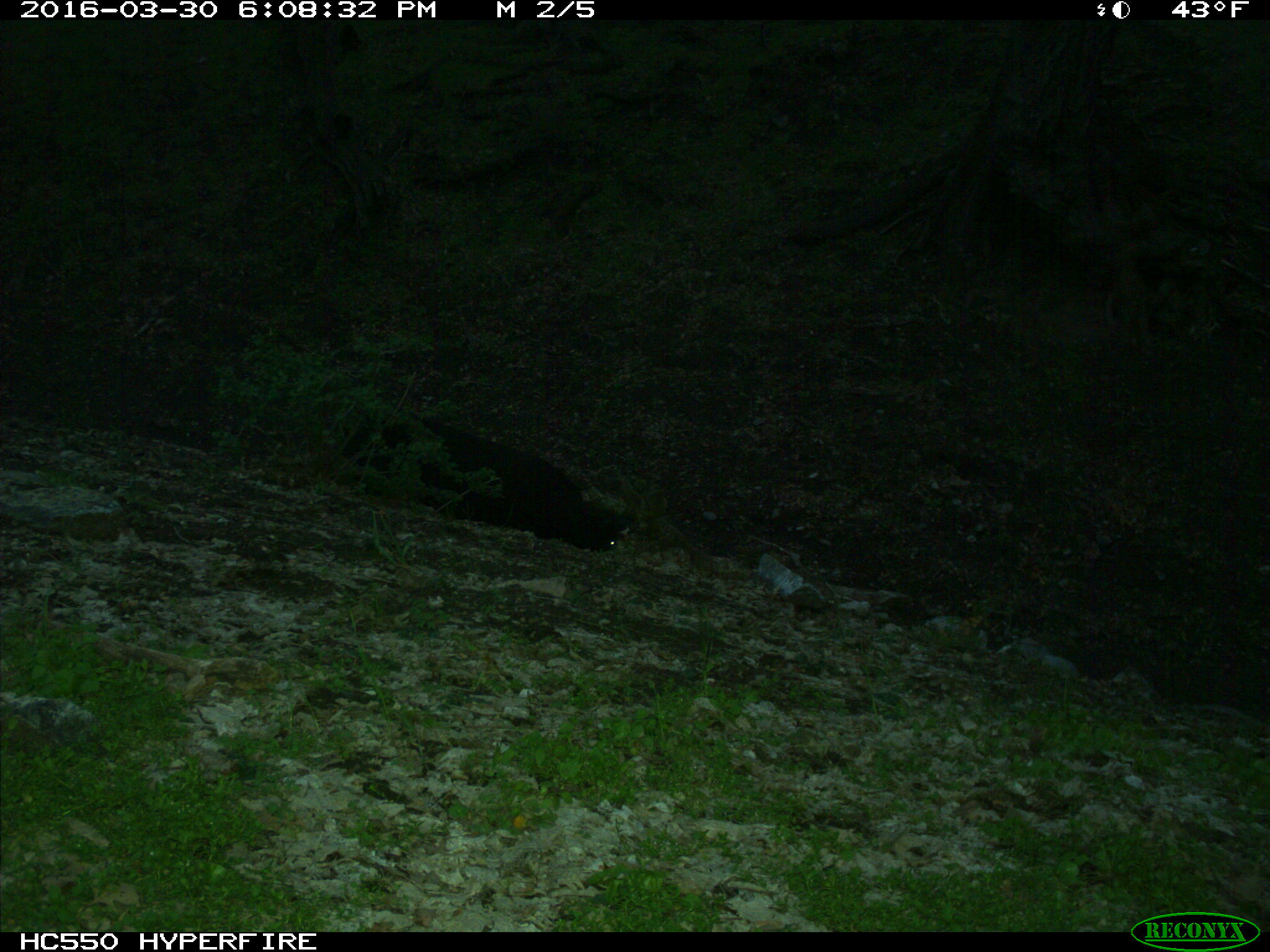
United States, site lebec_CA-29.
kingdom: Animalia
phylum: Chordata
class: Mammalia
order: Artiodactyla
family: Bovidae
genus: Bos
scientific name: Bos taurus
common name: domestic cow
Bos taurus (domestic cow).